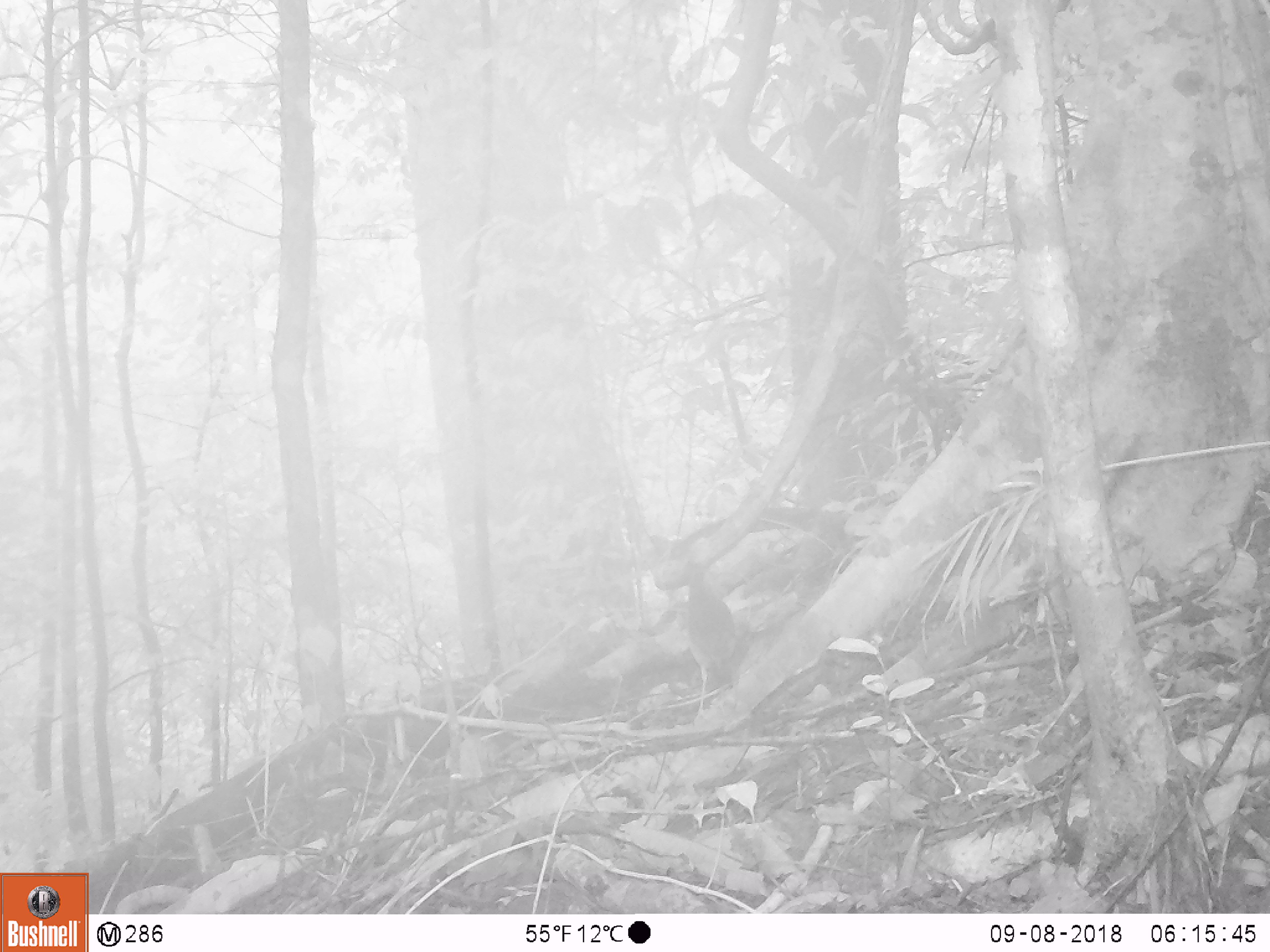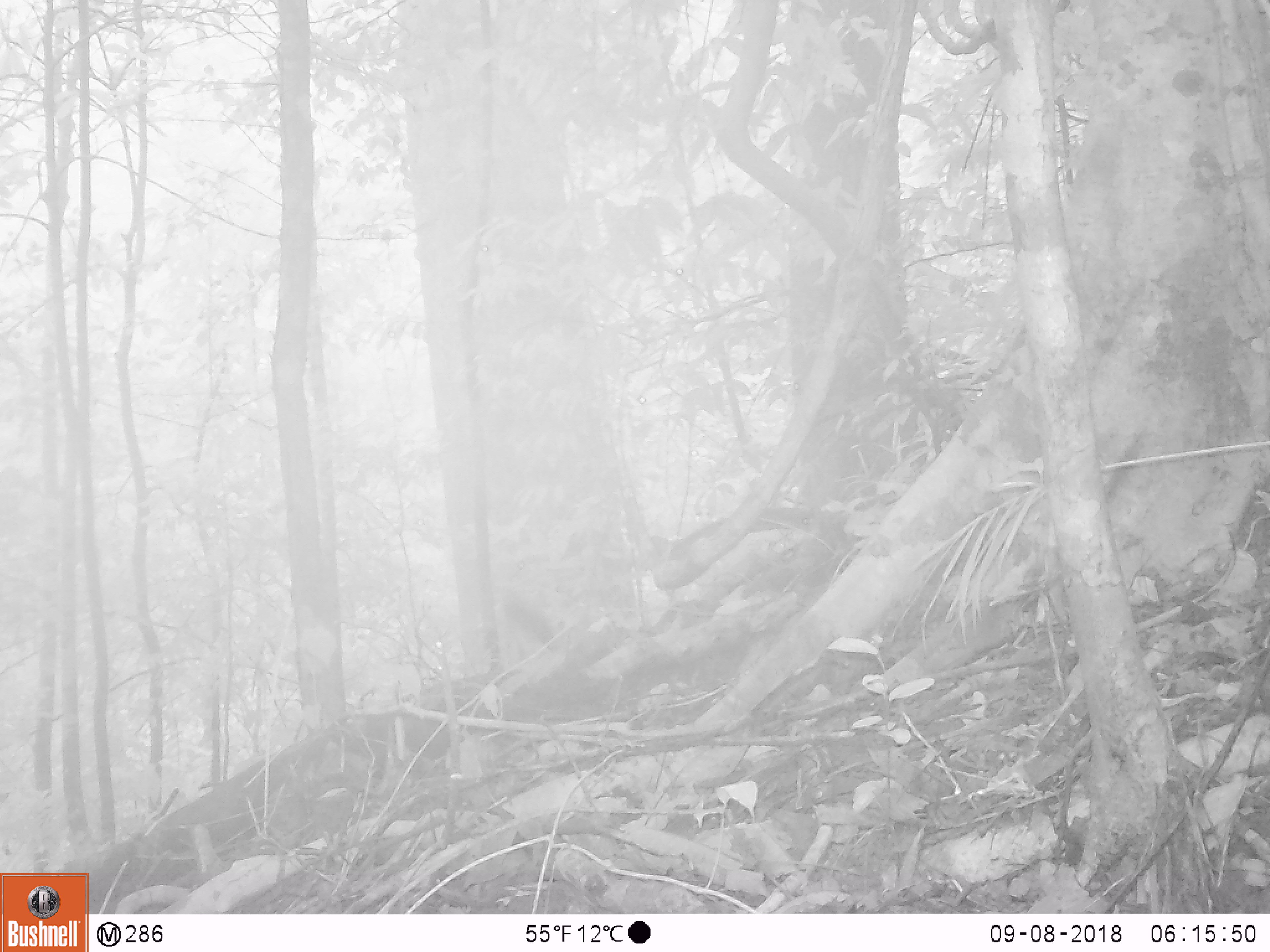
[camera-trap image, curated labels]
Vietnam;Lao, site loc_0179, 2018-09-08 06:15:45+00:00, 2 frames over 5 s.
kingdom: Animalia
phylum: Chordata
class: Aves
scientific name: Aves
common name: bird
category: unidentified bird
Unidentified bird (bird) (Aves). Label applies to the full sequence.